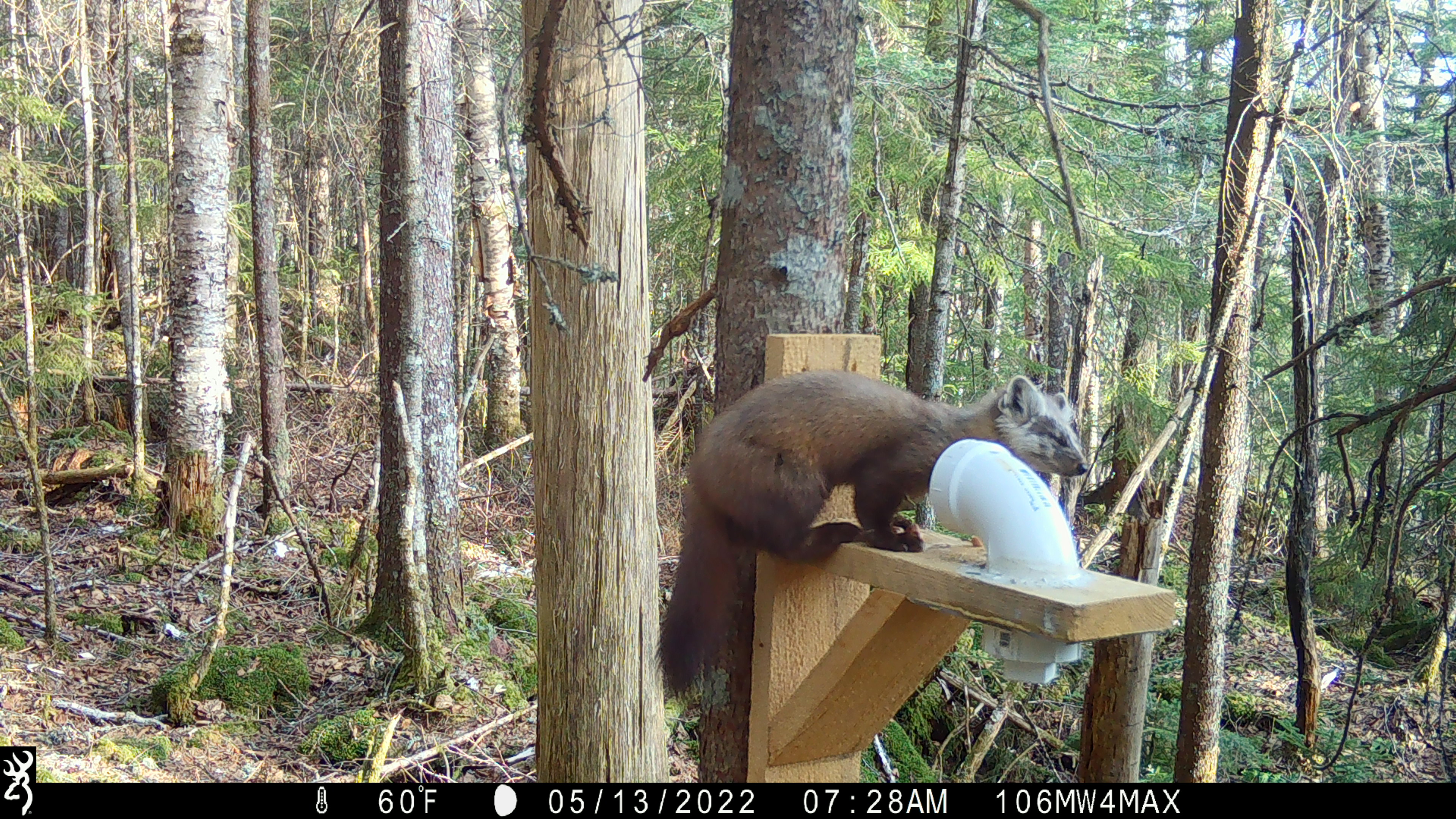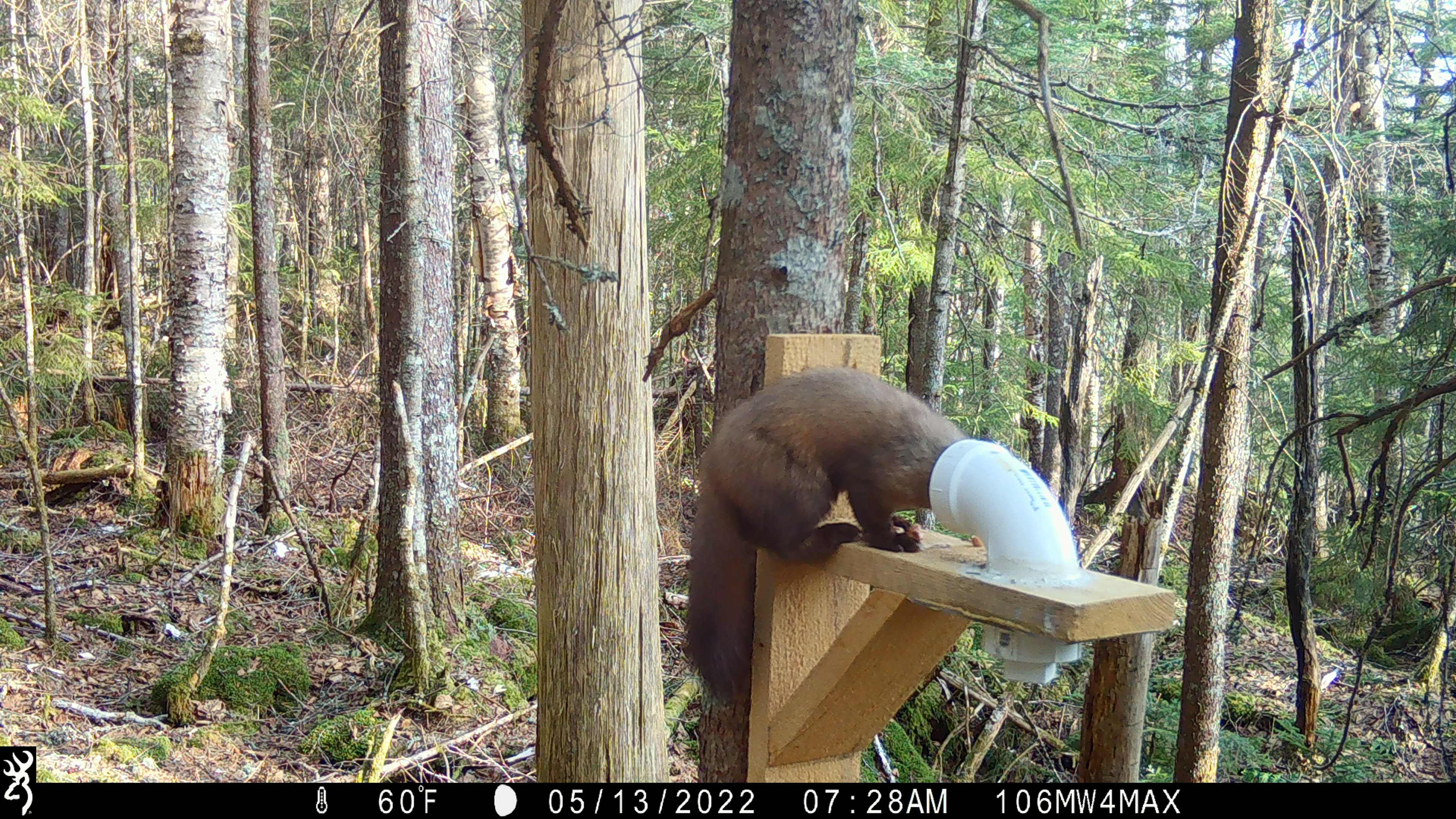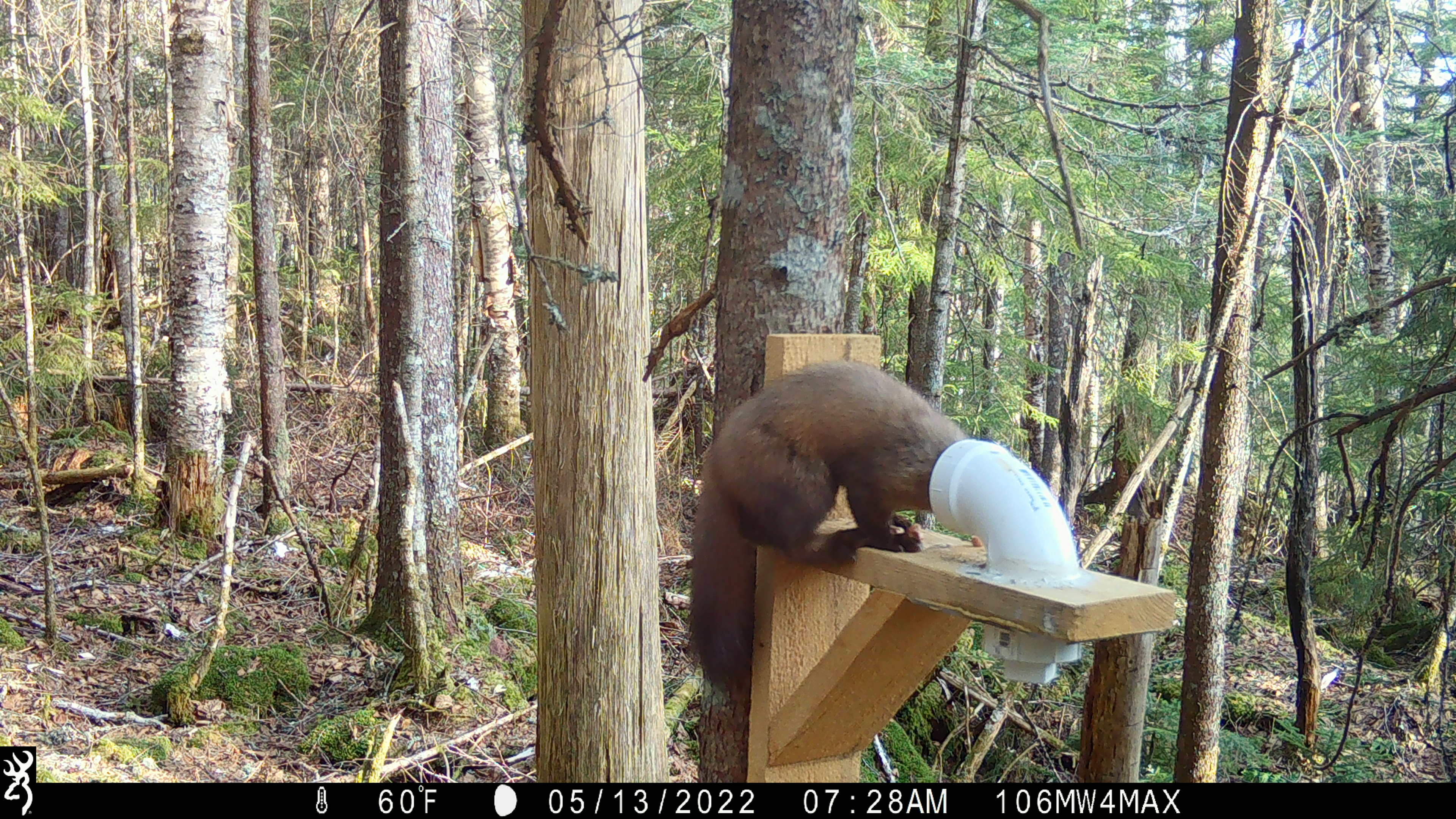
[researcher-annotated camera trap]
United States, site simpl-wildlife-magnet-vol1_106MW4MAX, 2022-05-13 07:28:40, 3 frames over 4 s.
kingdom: Animalia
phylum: Chordata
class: Mammalia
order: Carnivora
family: Mustelidae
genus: Martes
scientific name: Martes americana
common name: american marten